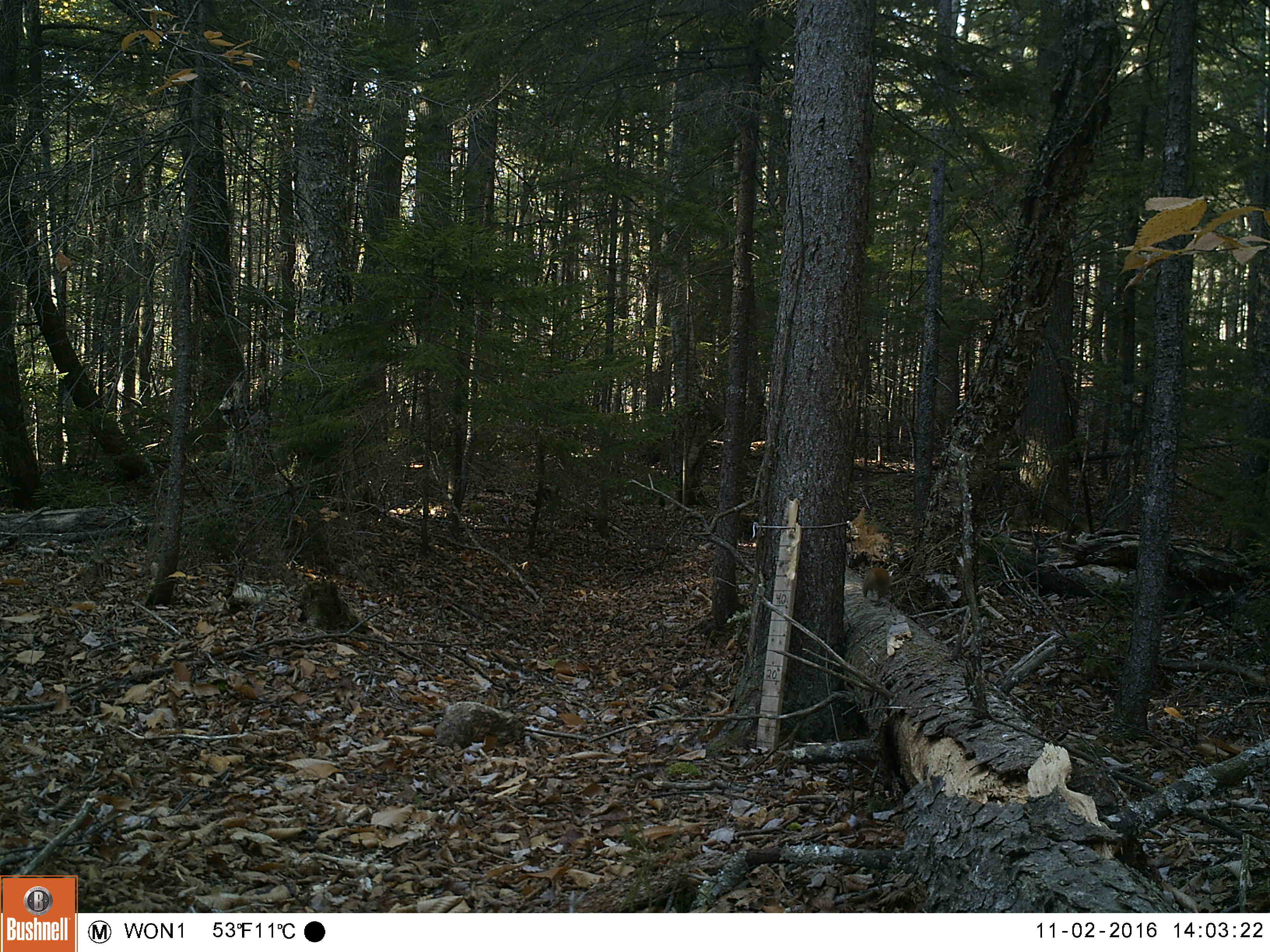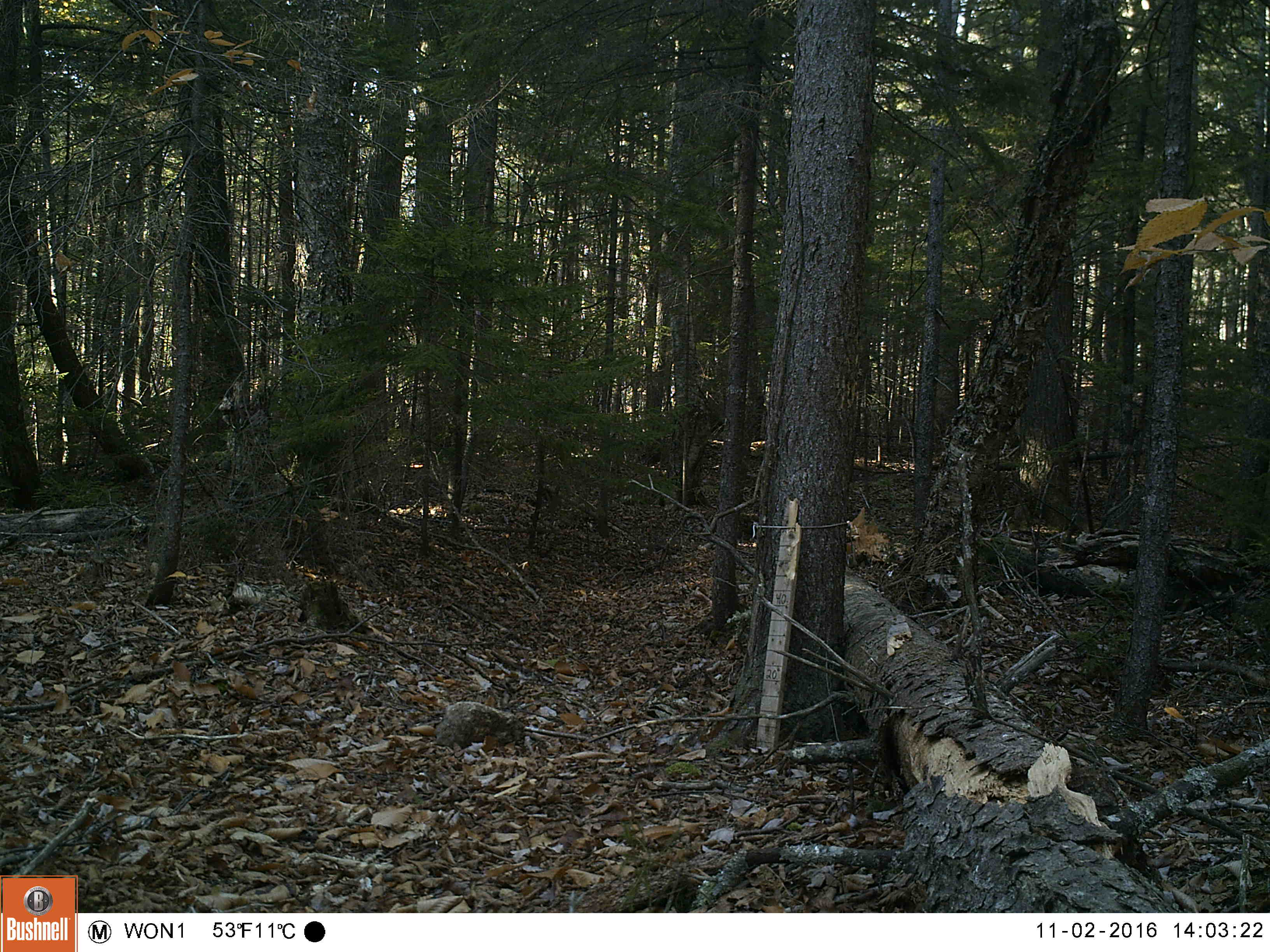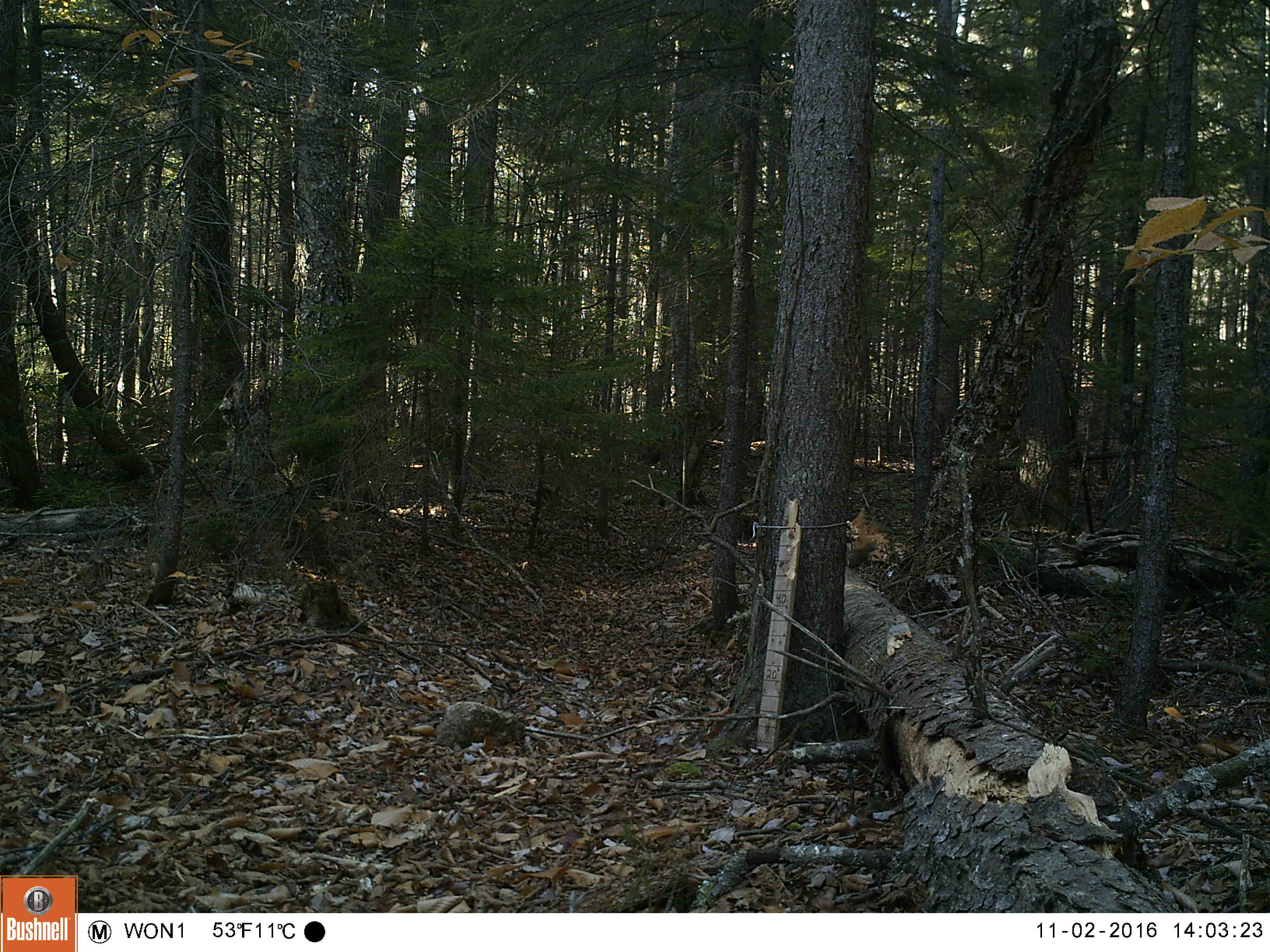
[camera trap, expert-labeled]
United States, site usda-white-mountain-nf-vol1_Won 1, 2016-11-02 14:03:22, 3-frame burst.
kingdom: Animalia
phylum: Chordata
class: Mammalia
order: Rodentia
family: Sciuridae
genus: Tamiasciurus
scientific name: Tamiasciurus hudsonicus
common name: red squirrel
Red squirrel (Tamiasciurus hudsonicus).